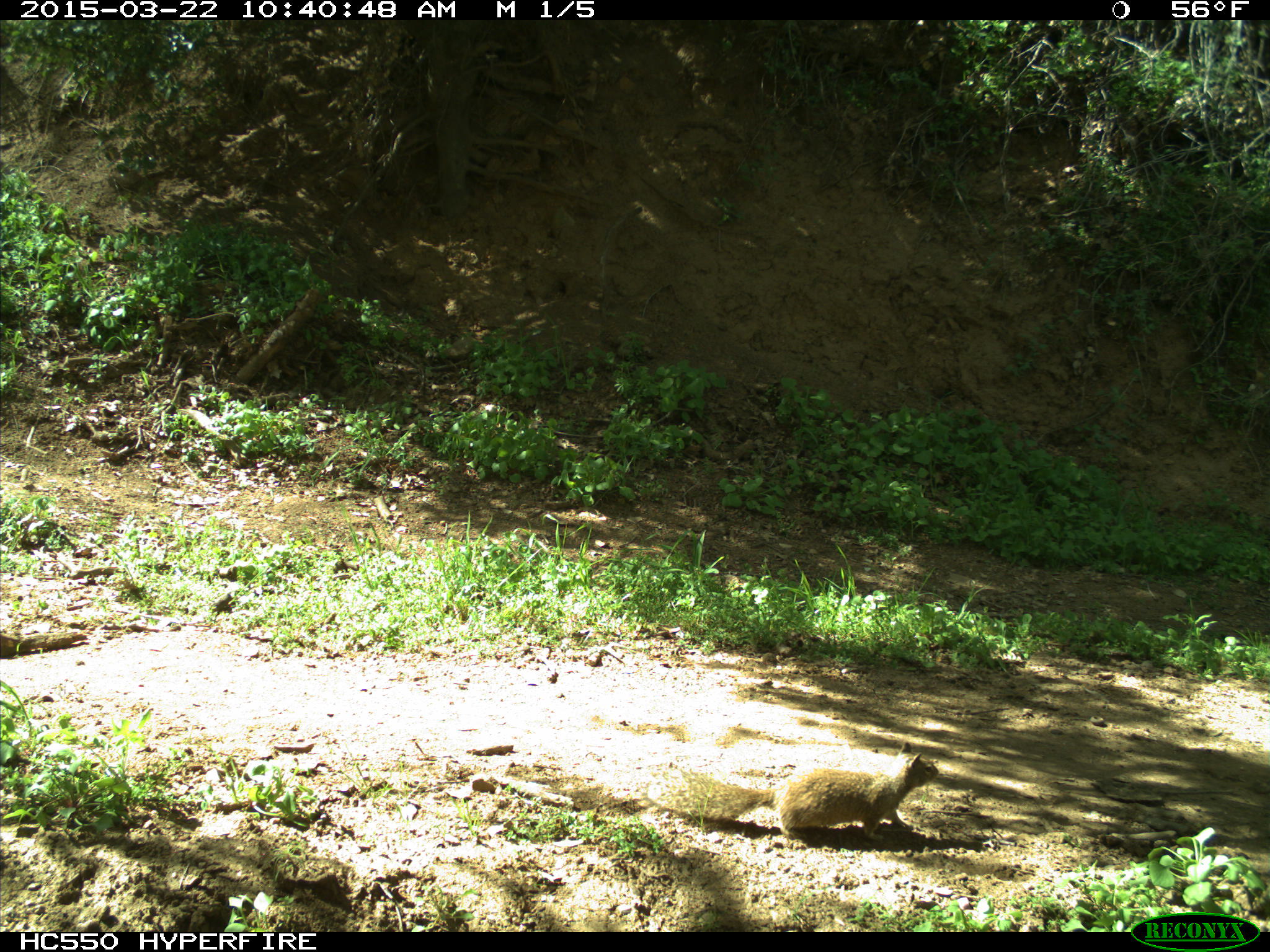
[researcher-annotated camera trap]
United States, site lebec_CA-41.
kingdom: Animalia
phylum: Chordata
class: Mammalia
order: Rodentia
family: Sciuridae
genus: Otospermophilus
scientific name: Otospermophilus beecheyi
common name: california ground squirrel